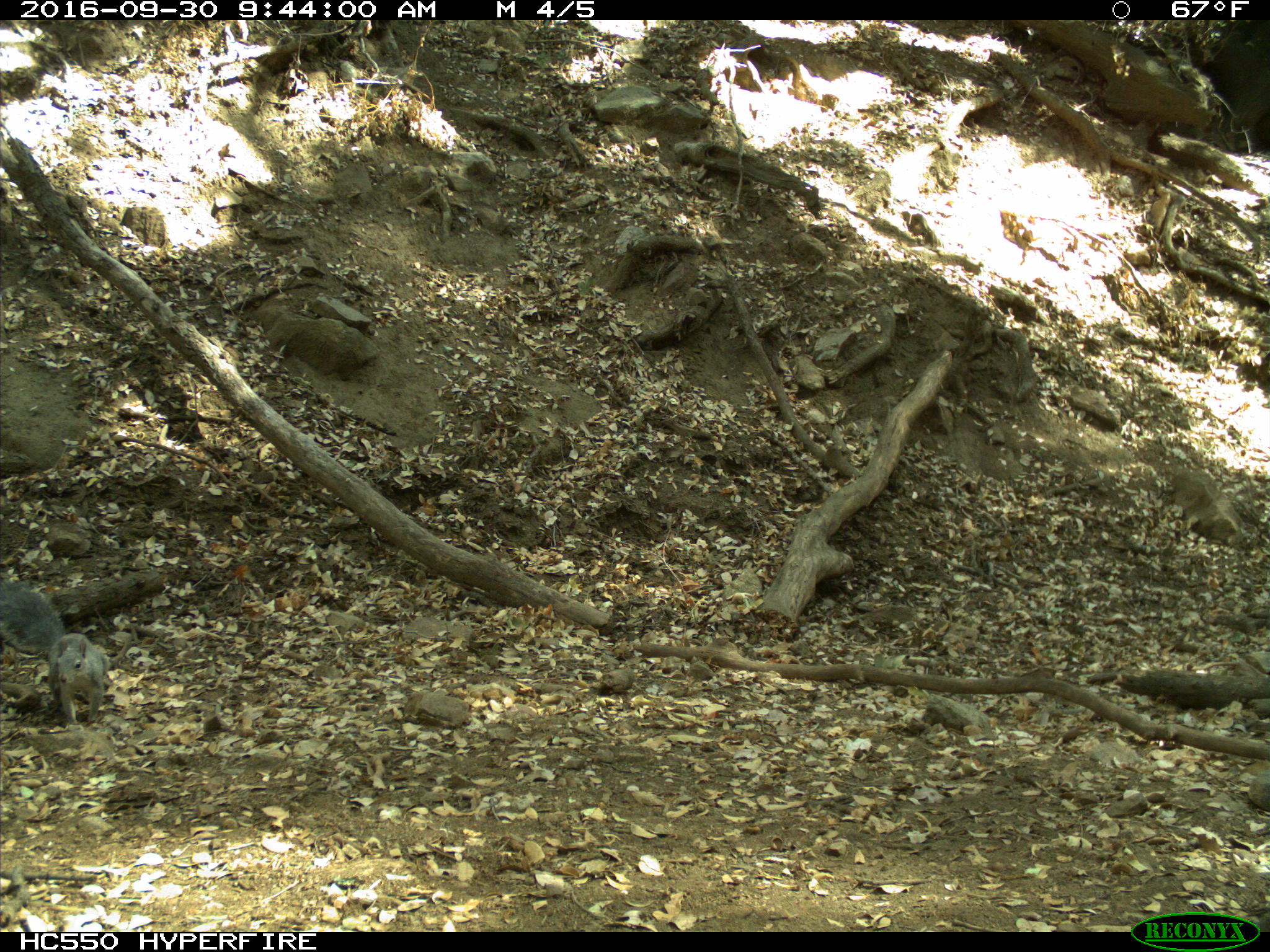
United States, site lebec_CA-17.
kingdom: Animalia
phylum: Chordata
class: Mammalia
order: Rodentia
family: Sciuridae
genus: Sciurus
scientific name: Sciurus carolinensis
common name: eastern gray squirrel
Sciurus carolinensis (eastern gray squirrel).